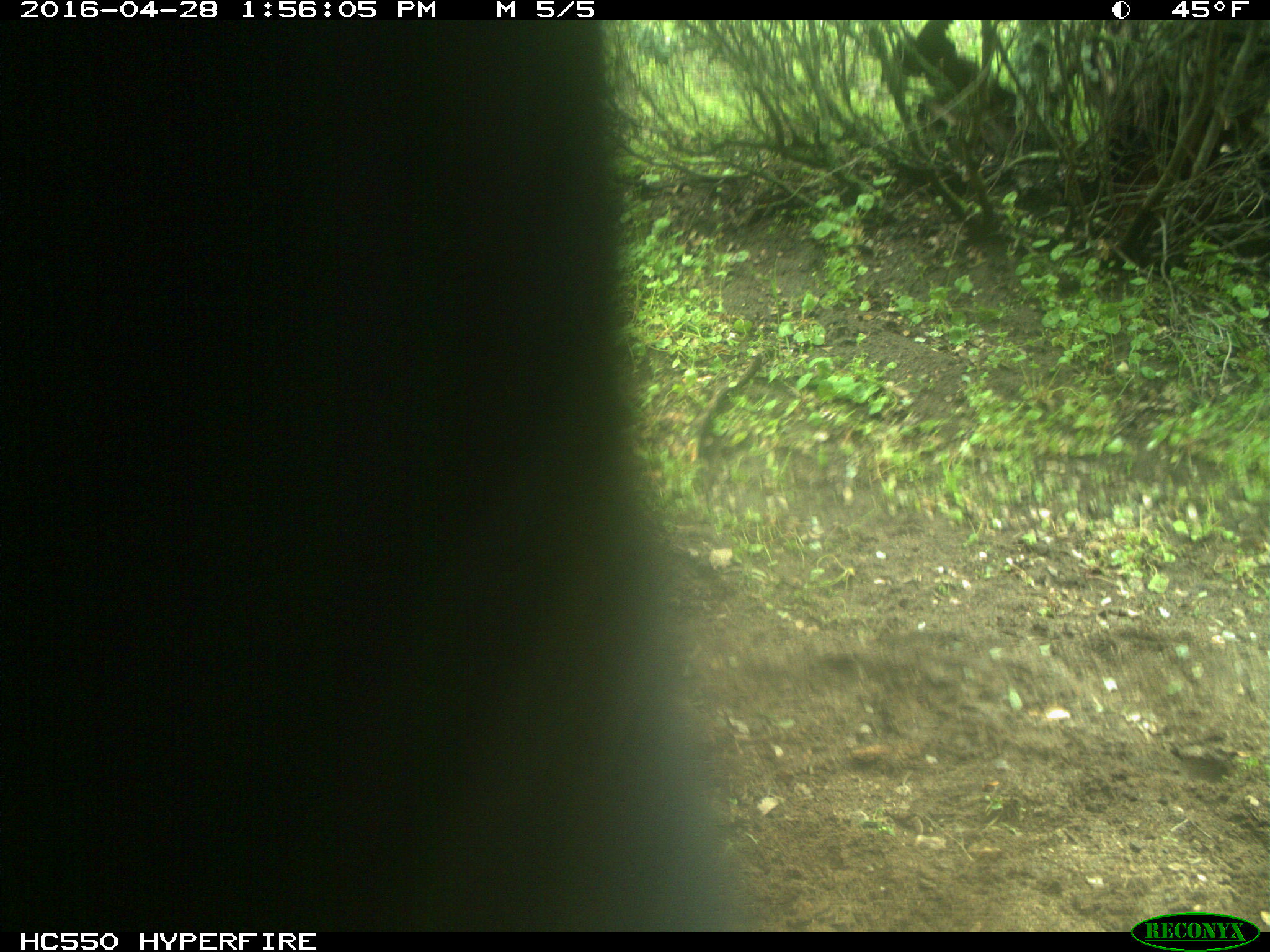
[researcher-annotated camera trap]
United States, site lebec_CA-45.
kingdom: Animalia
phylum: Chordata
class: Mammalia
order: Artiodactyla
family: Bovidae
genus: Bos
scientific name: Bos taurus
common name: domestic cow